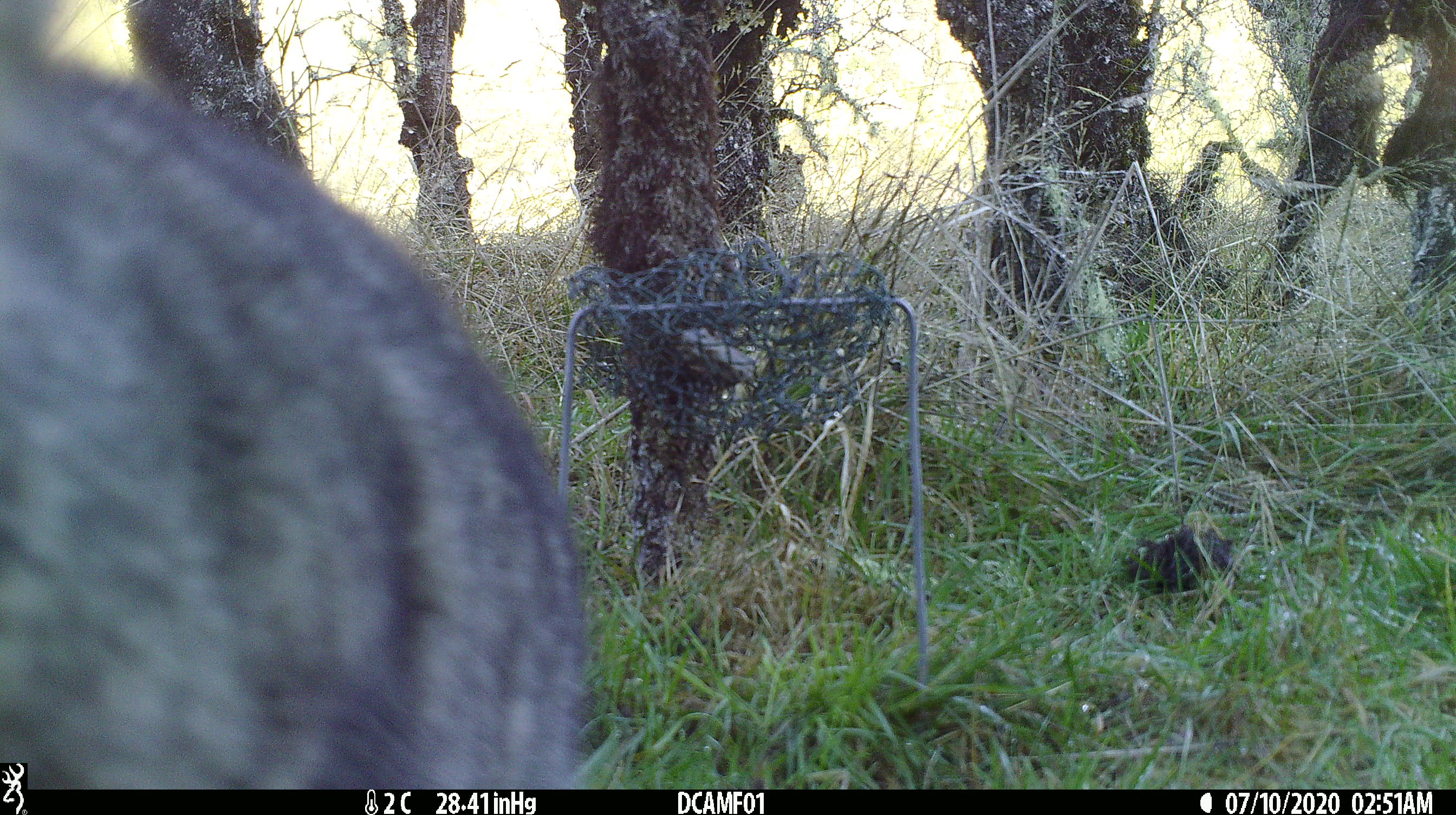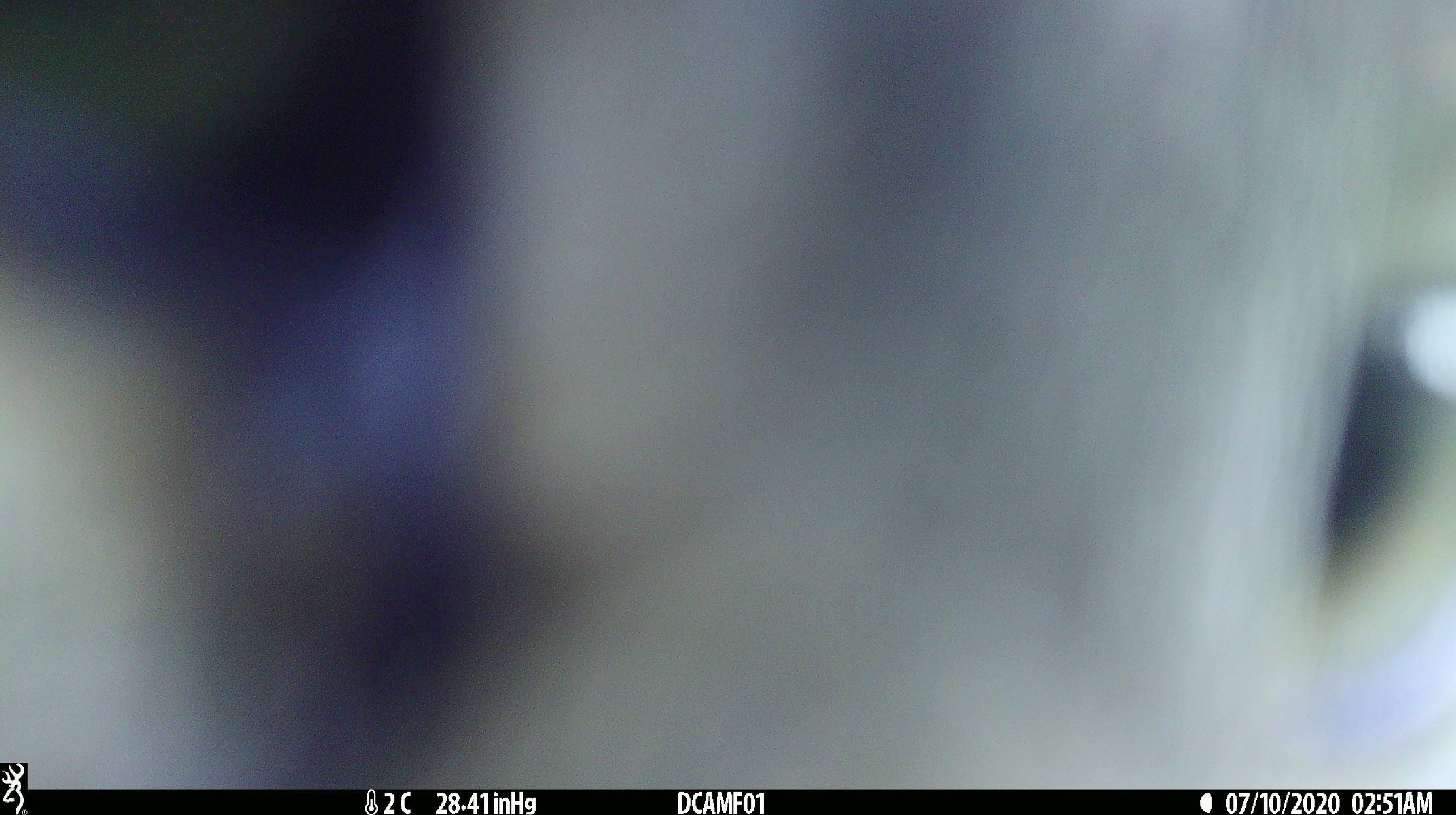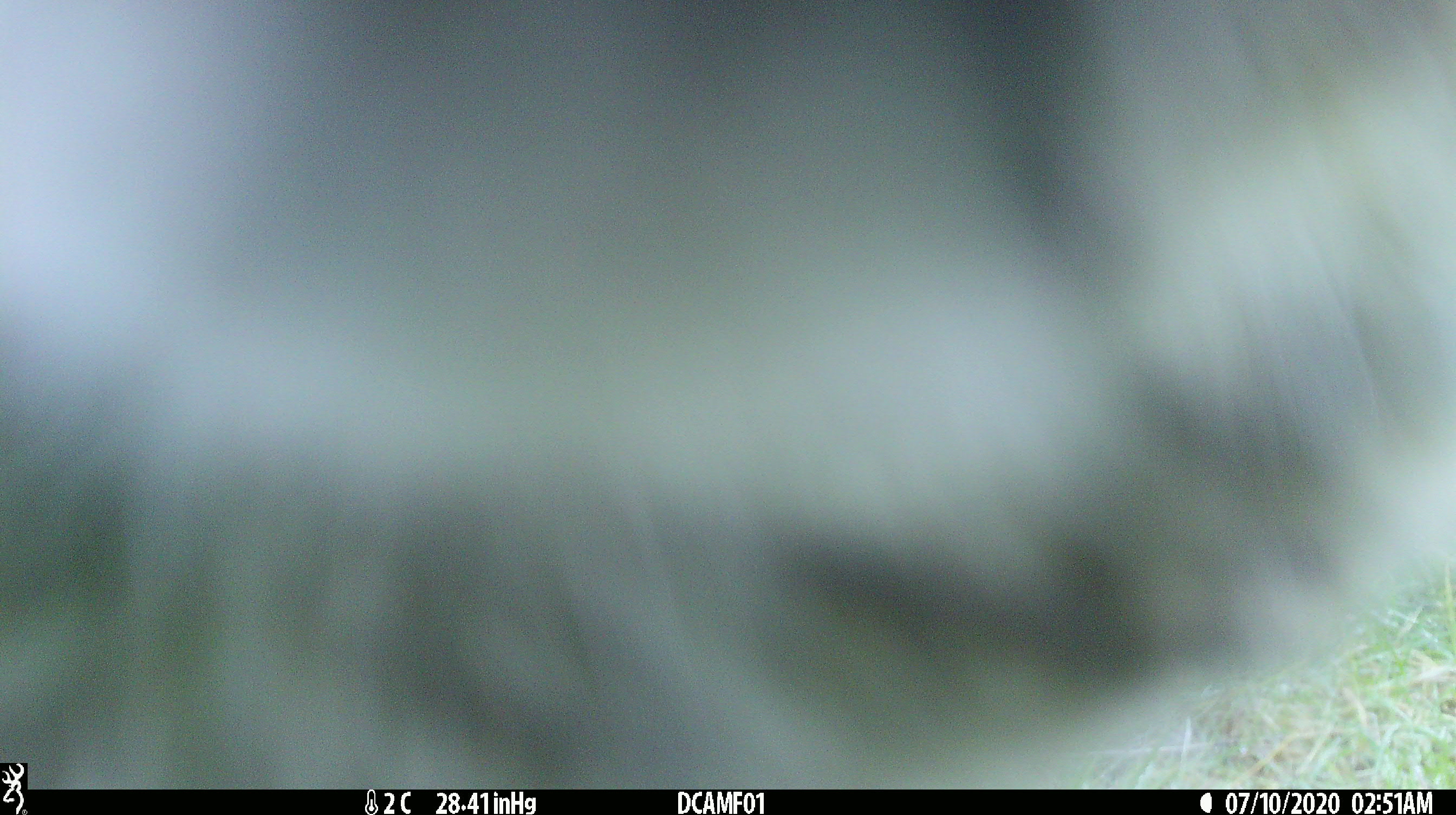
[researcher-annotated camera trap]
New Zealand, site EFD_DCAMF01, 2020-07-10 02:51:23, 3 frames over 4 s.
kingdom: Animalia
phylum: Chordata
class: Mammalia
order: Carnivora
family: Felidae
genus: Felis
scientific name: Felis catus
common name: domestic cat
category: cat